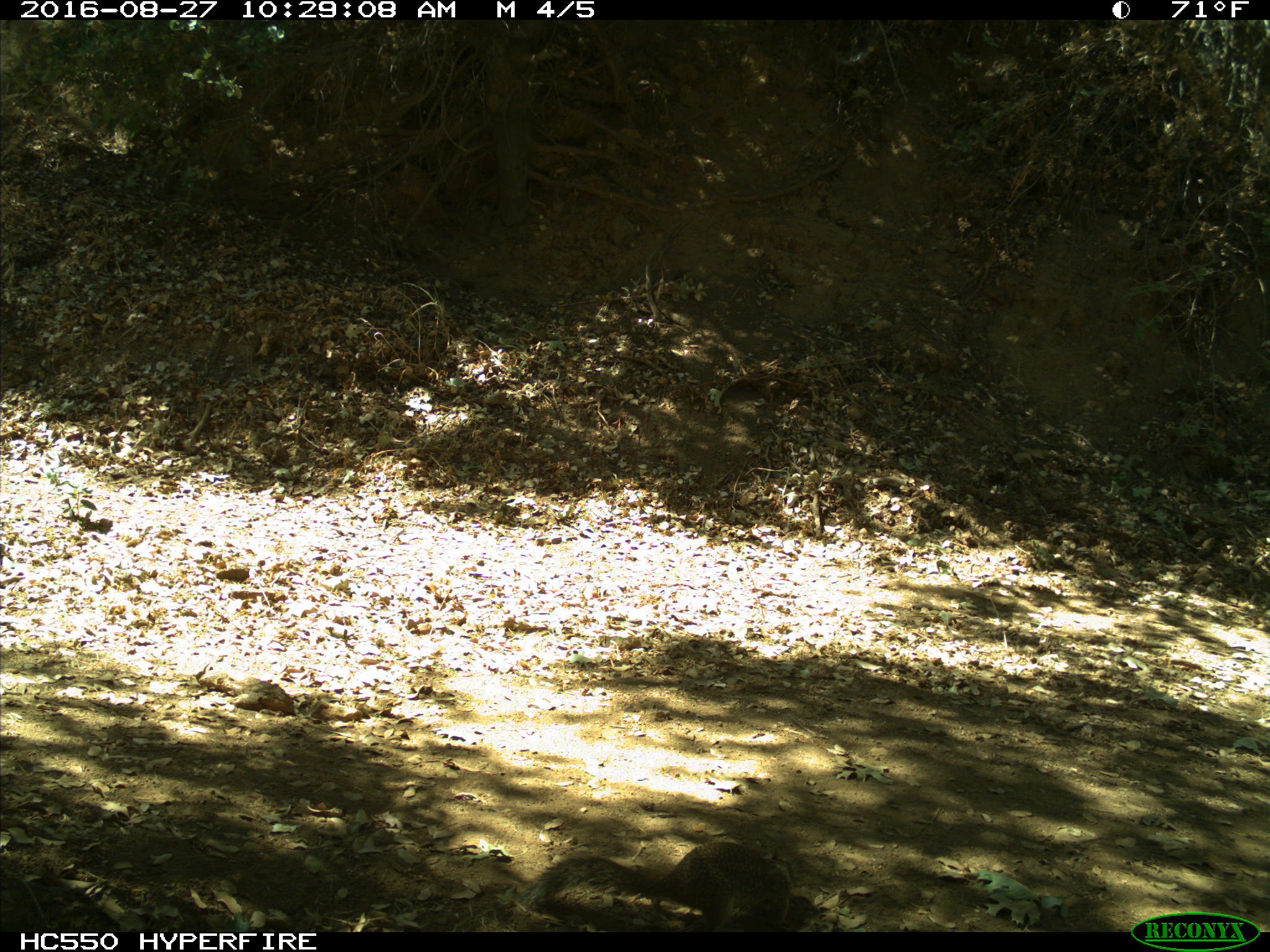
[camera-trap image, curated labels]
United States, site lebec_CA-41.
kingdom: Animalia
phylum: Chordata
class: Mammalia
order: Rodentia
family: Sciuridae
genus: Otospermophilus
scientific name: Otospermophilus beecheyi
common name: california ground squirrel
Otospermophilus beecheyi (california ground squirrel).